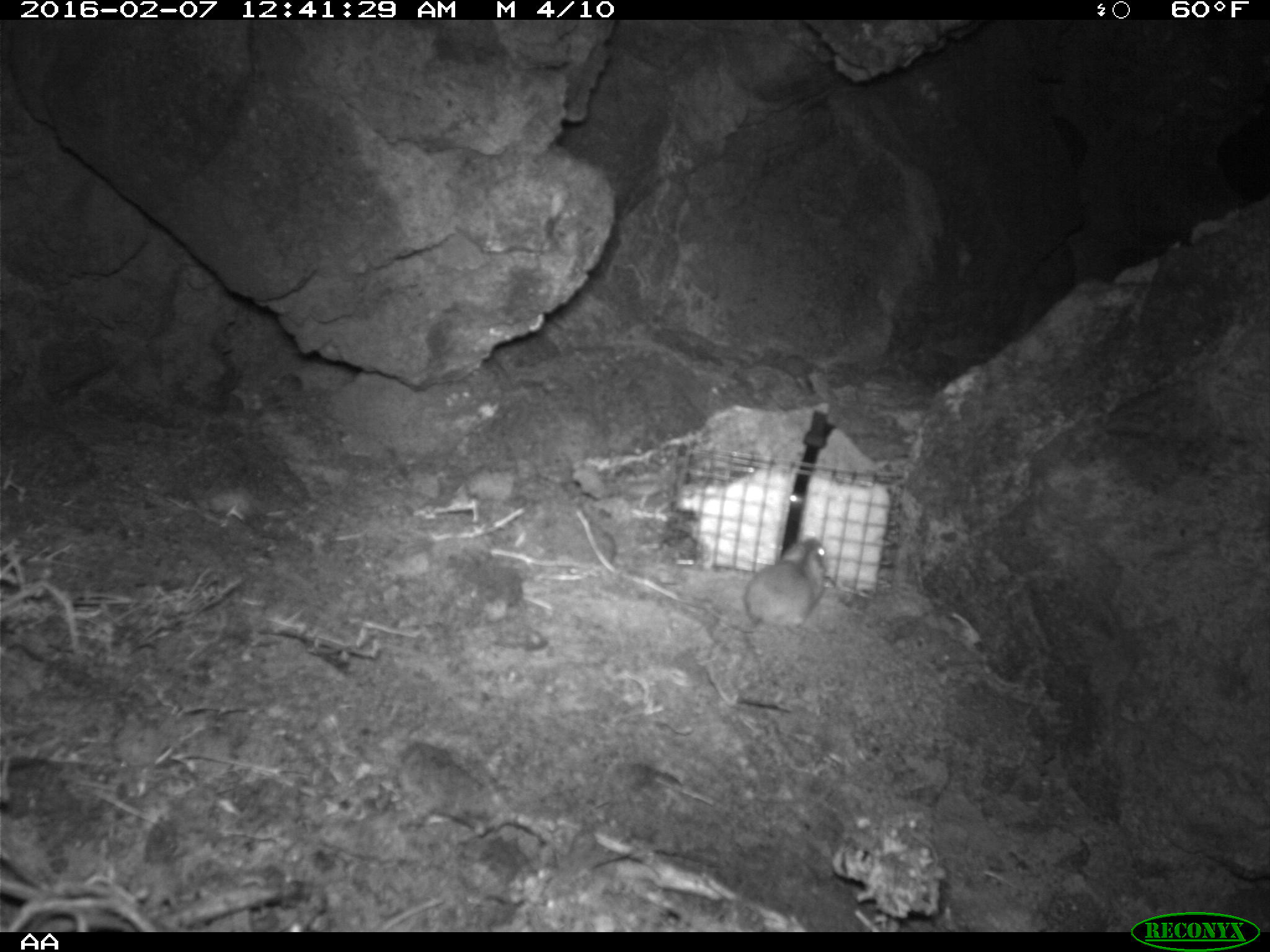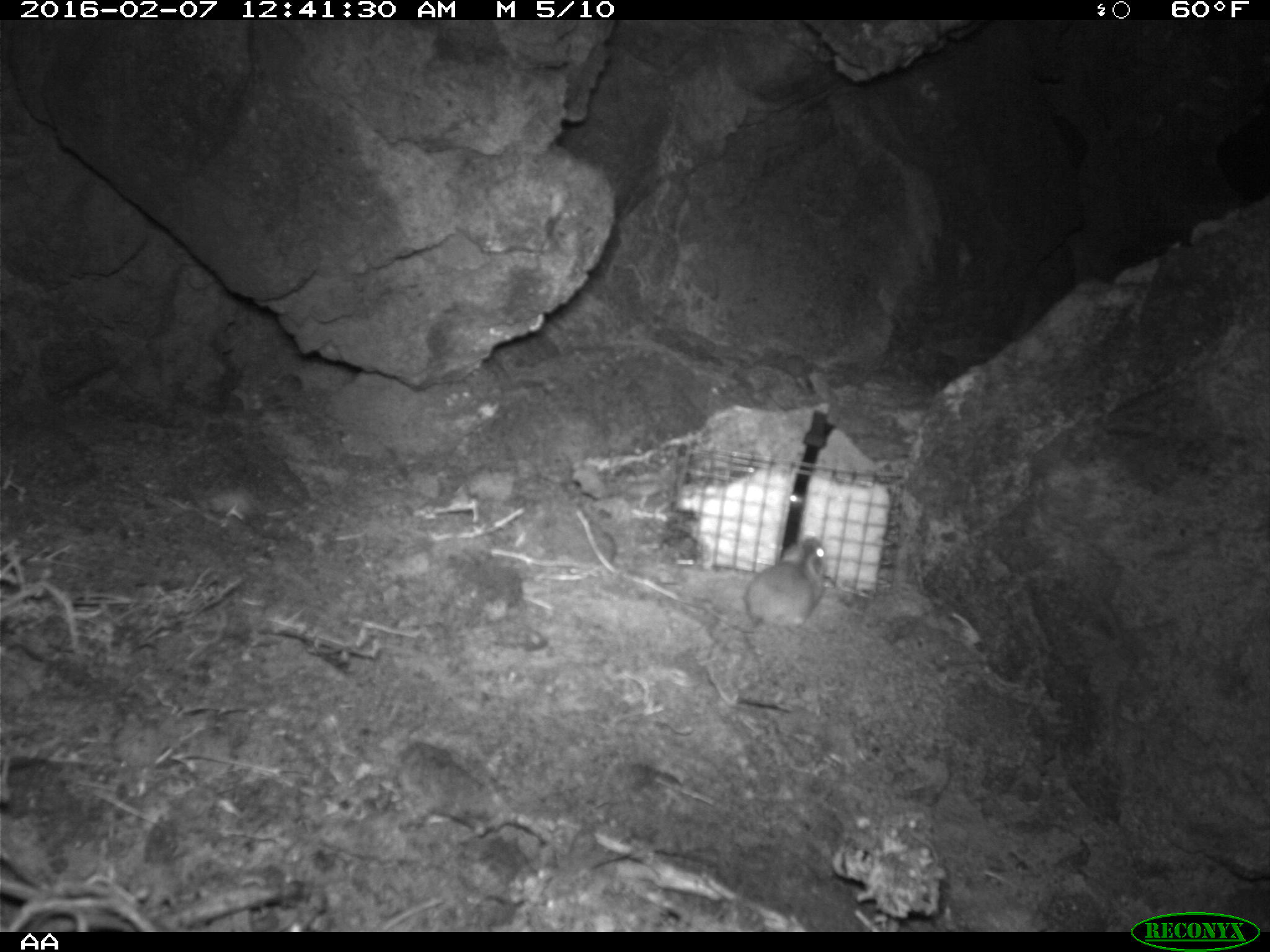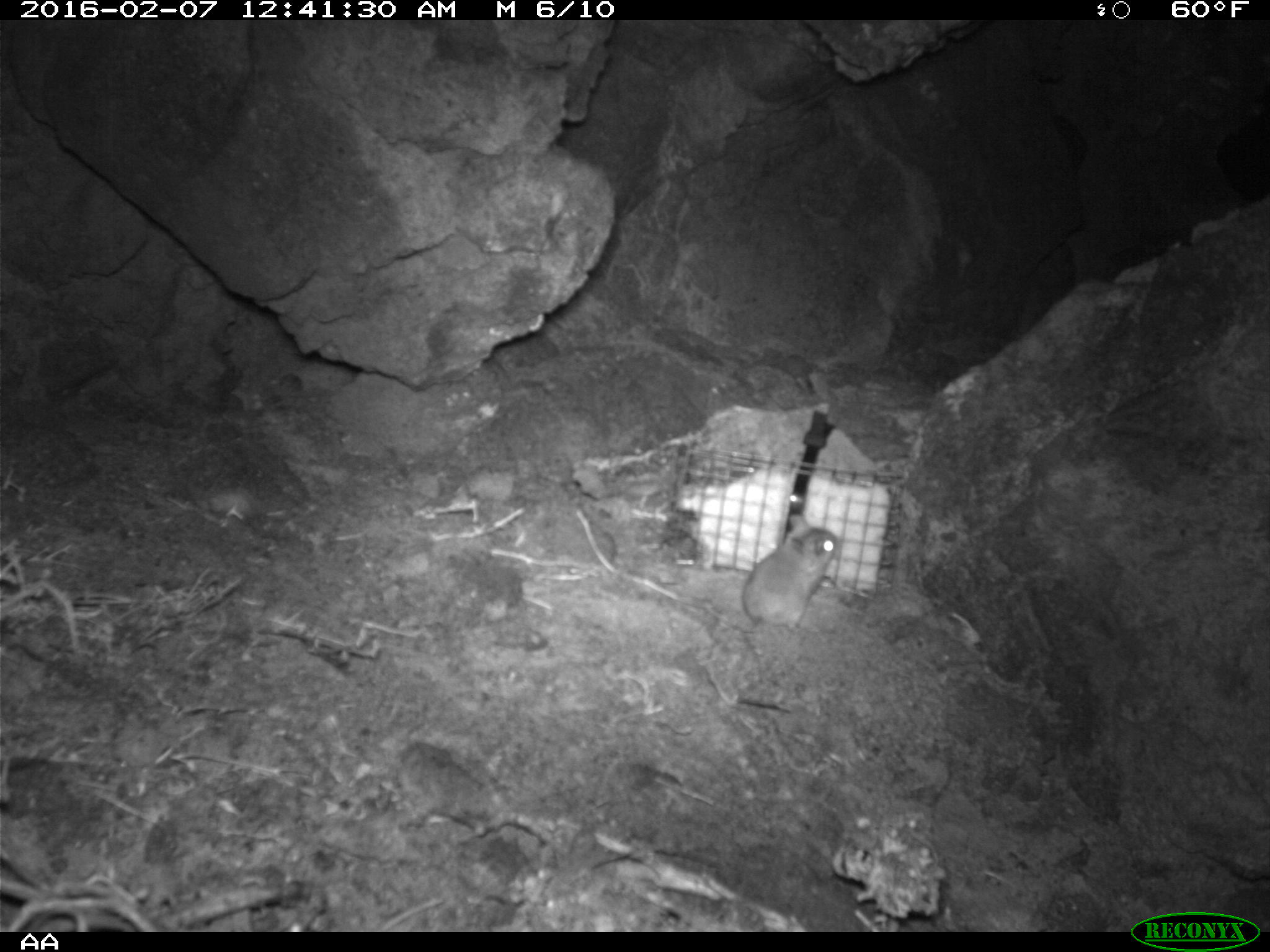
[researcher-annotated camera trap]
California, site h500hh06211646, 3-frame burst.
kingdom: Animalia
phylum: Chordata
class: Mammalia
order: Rodentia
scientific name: Rodentia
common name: rodent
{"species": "rodent (Rodentia)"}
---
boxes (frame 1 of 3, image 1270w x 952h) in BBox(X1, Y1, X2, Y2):
rodent: BBox(714, 536, 828, 624)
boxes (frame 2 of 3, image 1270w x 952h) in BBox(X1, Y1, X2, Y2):
rodent: BBox(744, 536, 825, 627)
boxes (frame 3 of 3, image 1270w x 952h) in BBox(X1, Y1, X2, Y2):
rodent: BBox(683, 511, 837, 632)